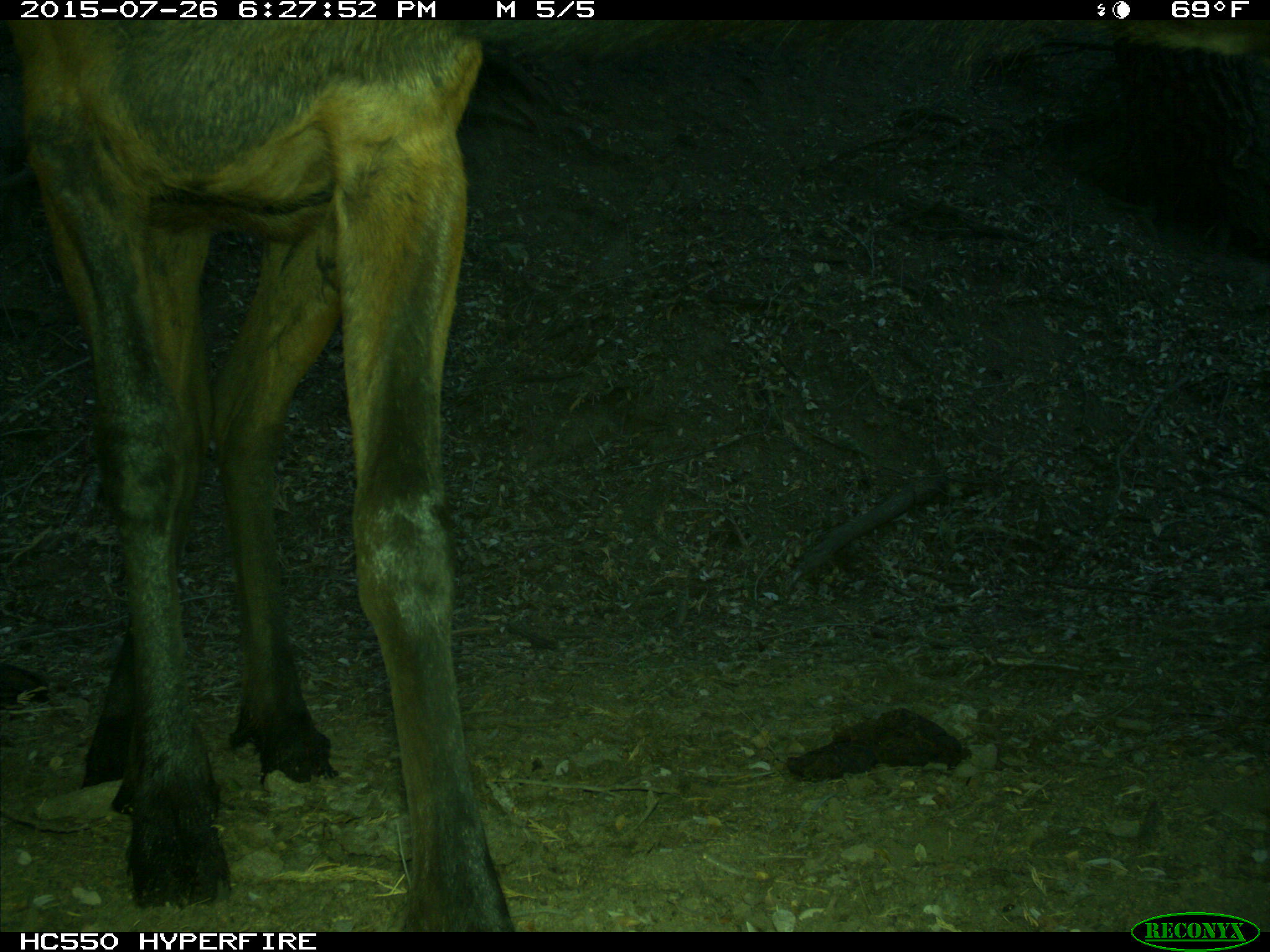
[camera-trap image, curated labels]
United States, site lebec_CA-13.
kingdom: Animalia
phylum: Chordata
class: Mammalia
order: Artiodactyla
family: Cervidae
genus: Cervus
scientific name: Cervus canadensis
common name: elk